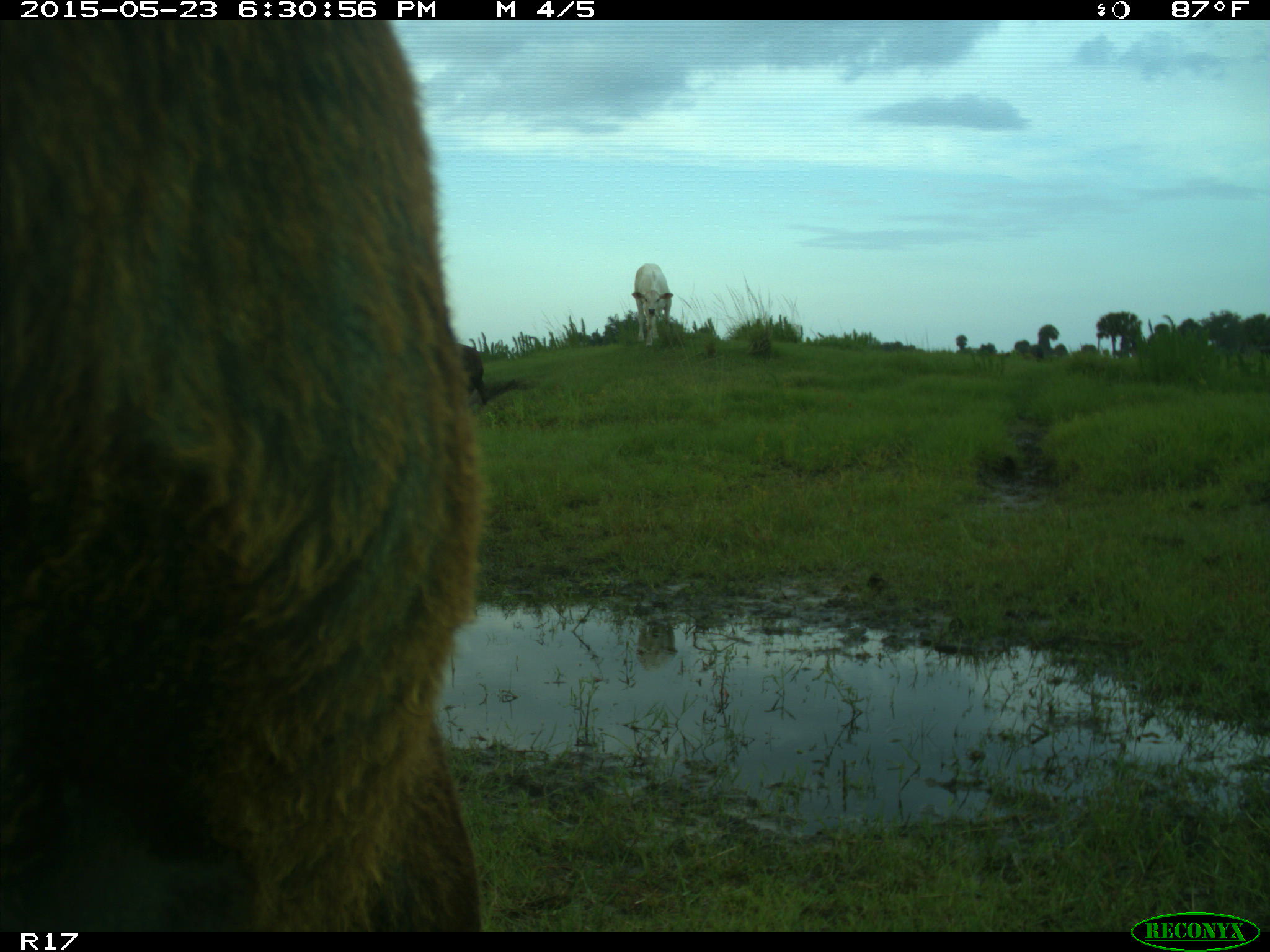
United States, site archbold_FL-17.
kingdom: Animalia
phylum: Chordata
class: Mammalia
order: Artiodactyla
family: Bovidae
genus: Bos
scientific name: Bos taurus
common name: domestic cow